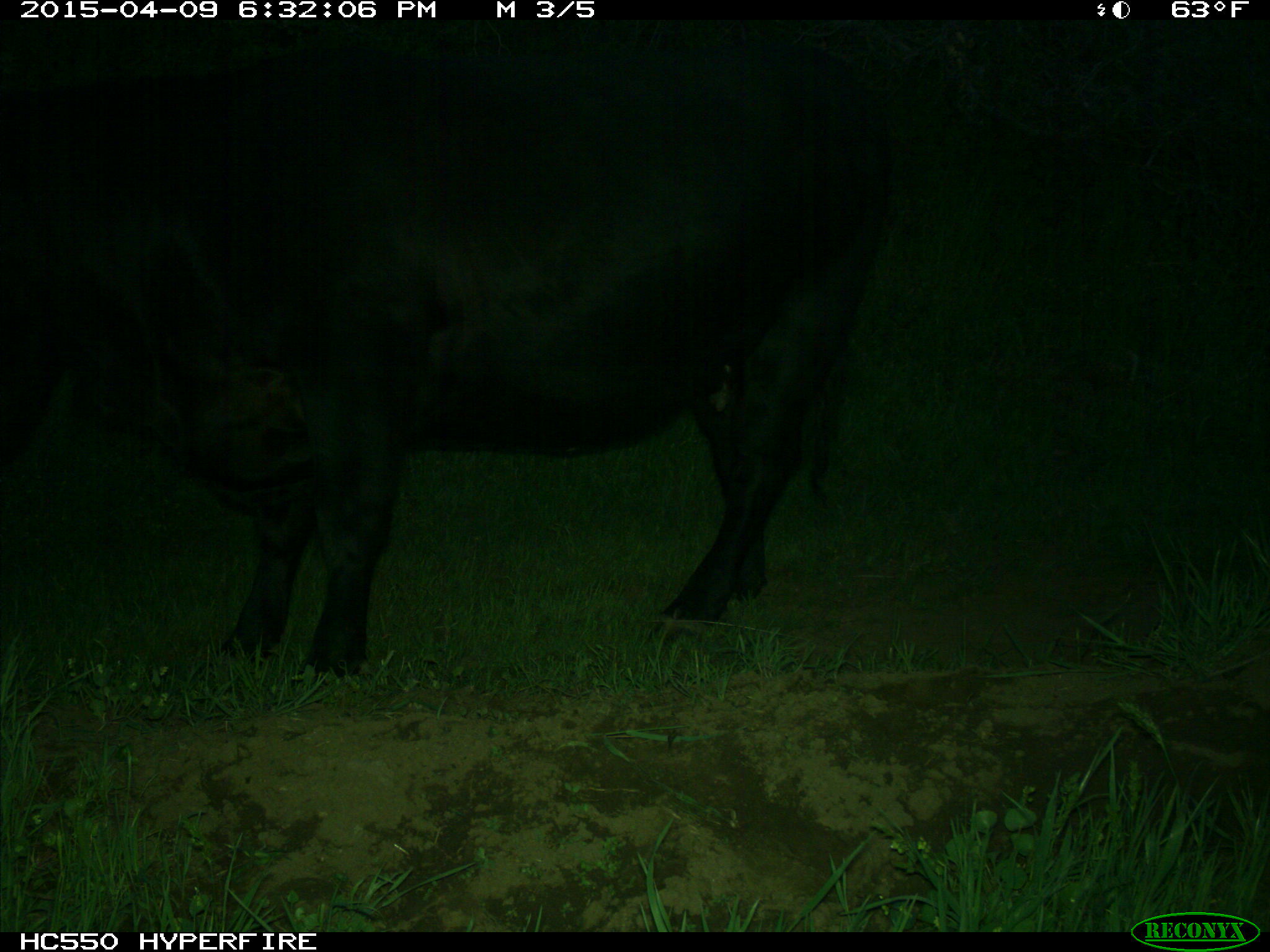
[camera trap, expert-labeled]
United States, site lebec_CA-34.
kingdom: Animalia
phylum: Chordata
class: Mammalia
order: Artiodactyla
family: Bovidae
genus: Bos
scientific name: Bos taurus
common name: domestic cow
Bos taurus (domestic cow).